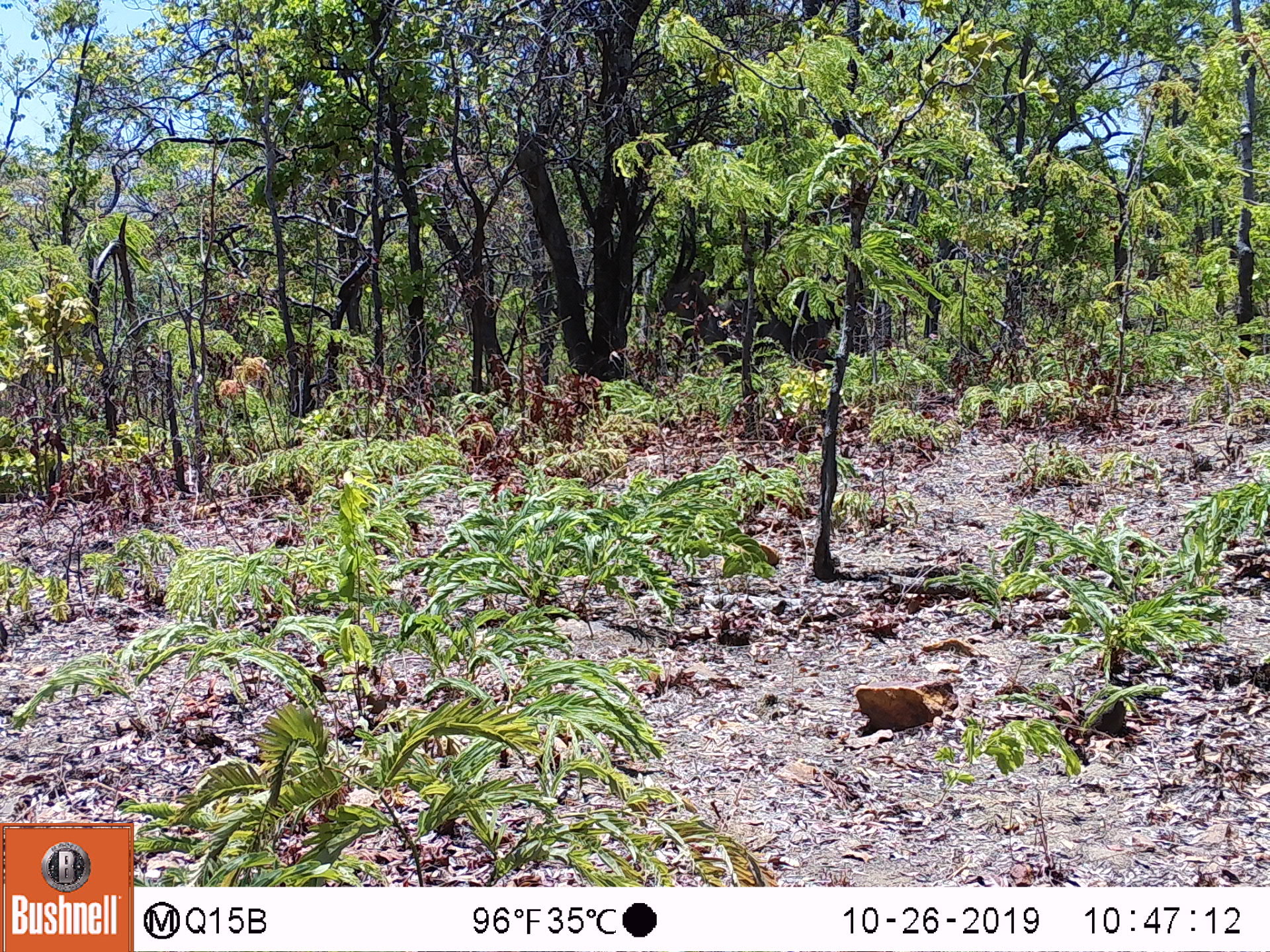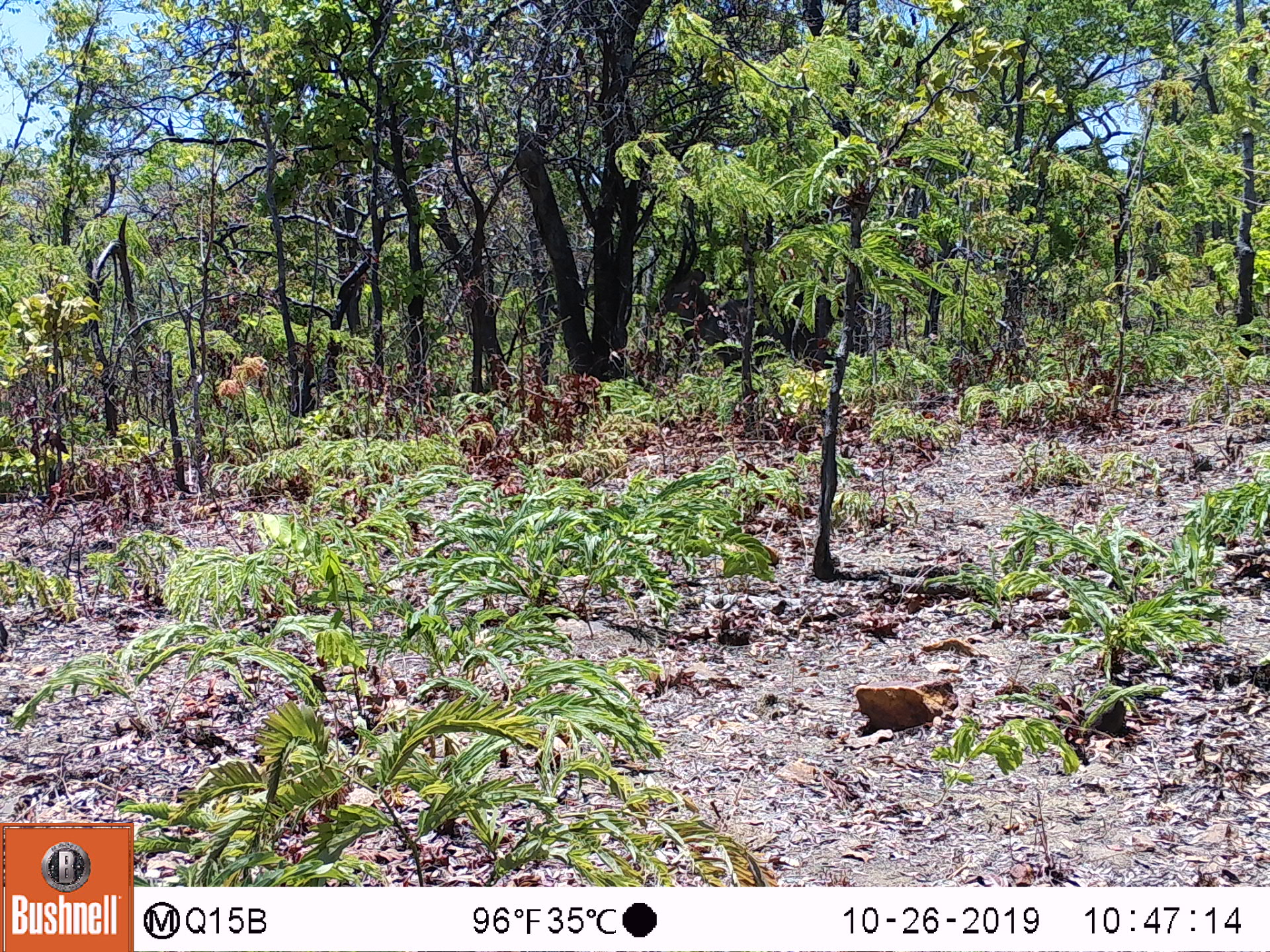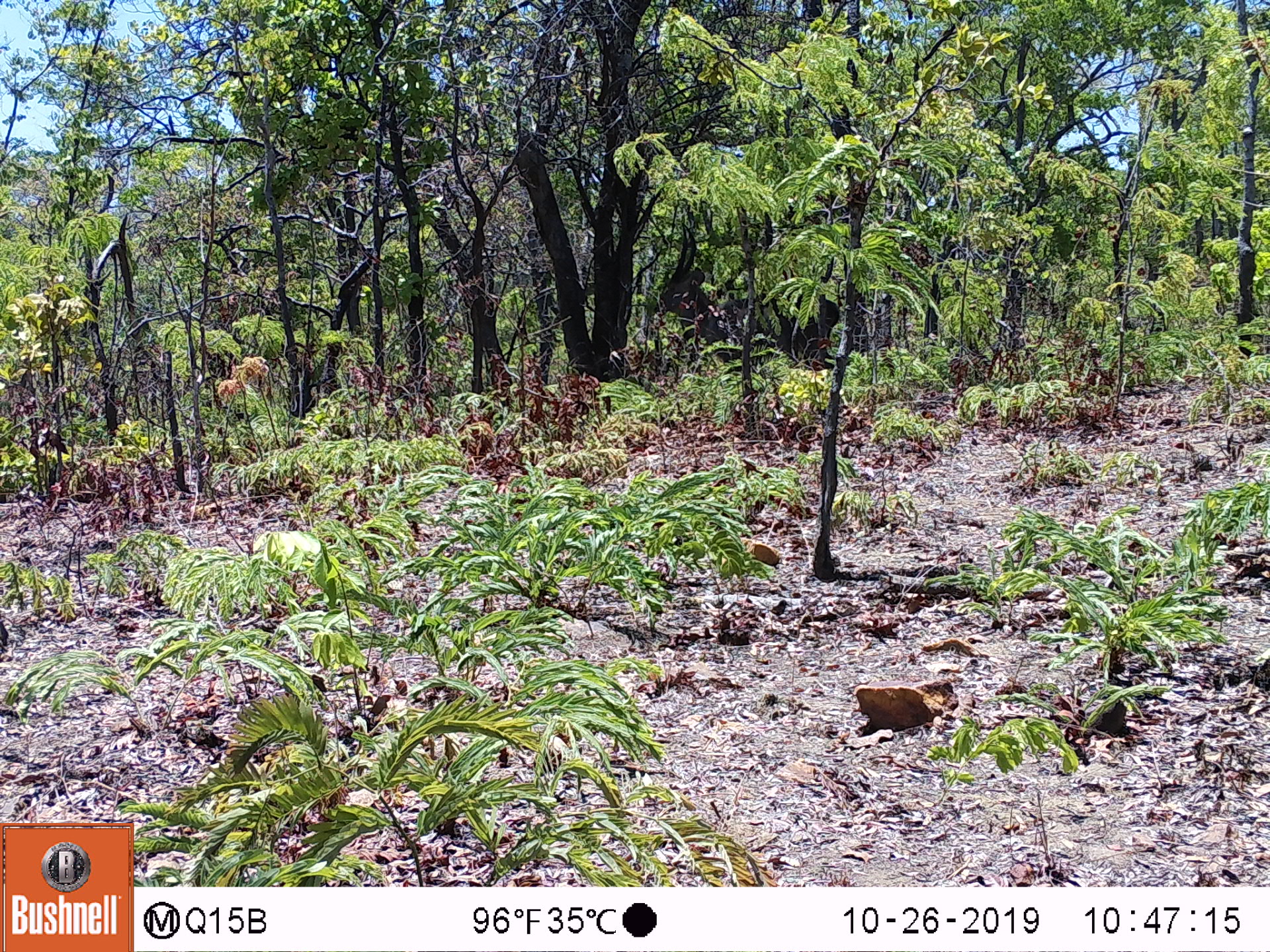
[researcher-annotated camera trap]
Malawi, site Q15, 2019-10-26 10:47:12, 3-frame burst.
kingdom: Animalia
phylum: Chordata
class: Mammalia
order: Artiodactyla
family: Bovidae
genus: Kobus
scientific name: Kobus ellipsiprymnus ellipsiprymnus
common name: common waterbuck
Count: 1.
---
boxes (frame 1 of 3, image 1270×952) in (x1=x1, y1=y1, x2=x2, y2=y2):
common waterbuck: (x1=661, y1=226, x2=833, y2=367)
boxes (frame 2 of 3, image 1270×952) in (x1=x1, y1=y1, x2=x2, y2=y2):
common waterbuck: (x1=659, y1=220, x2=836, y2=372)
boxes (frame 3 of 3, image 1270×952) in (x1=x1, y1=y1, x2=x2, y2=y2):
common waterbuck: (x1=654, y1=220, x2=833, y2=368)